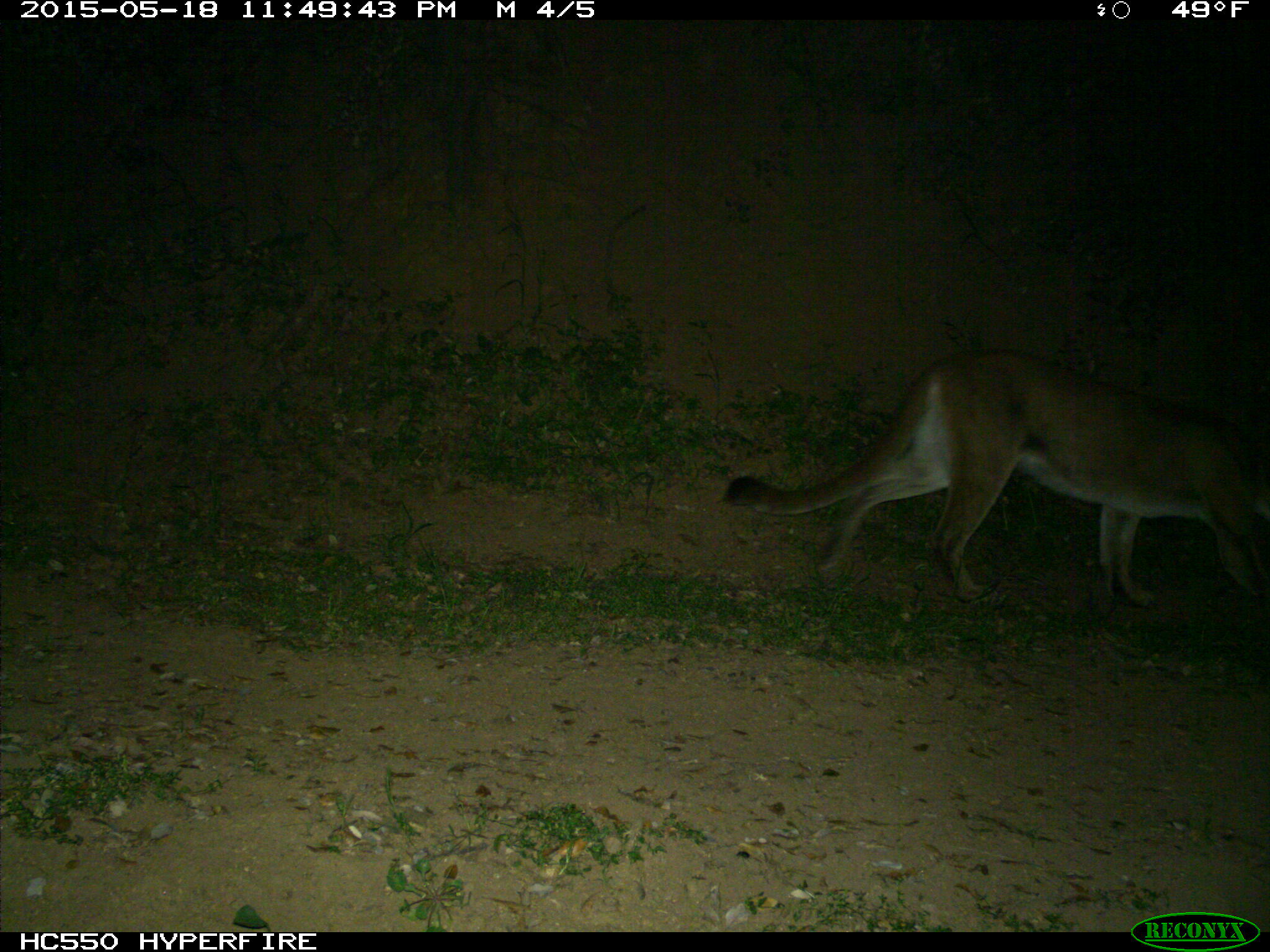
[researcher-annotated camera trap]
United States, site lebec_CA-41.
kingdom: Animalia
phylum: Chordata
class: Mammalia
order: Carnivora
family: Felidae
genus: Puma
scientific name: Puma concolor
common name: mountain lion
Puma concolor (mountain lion).